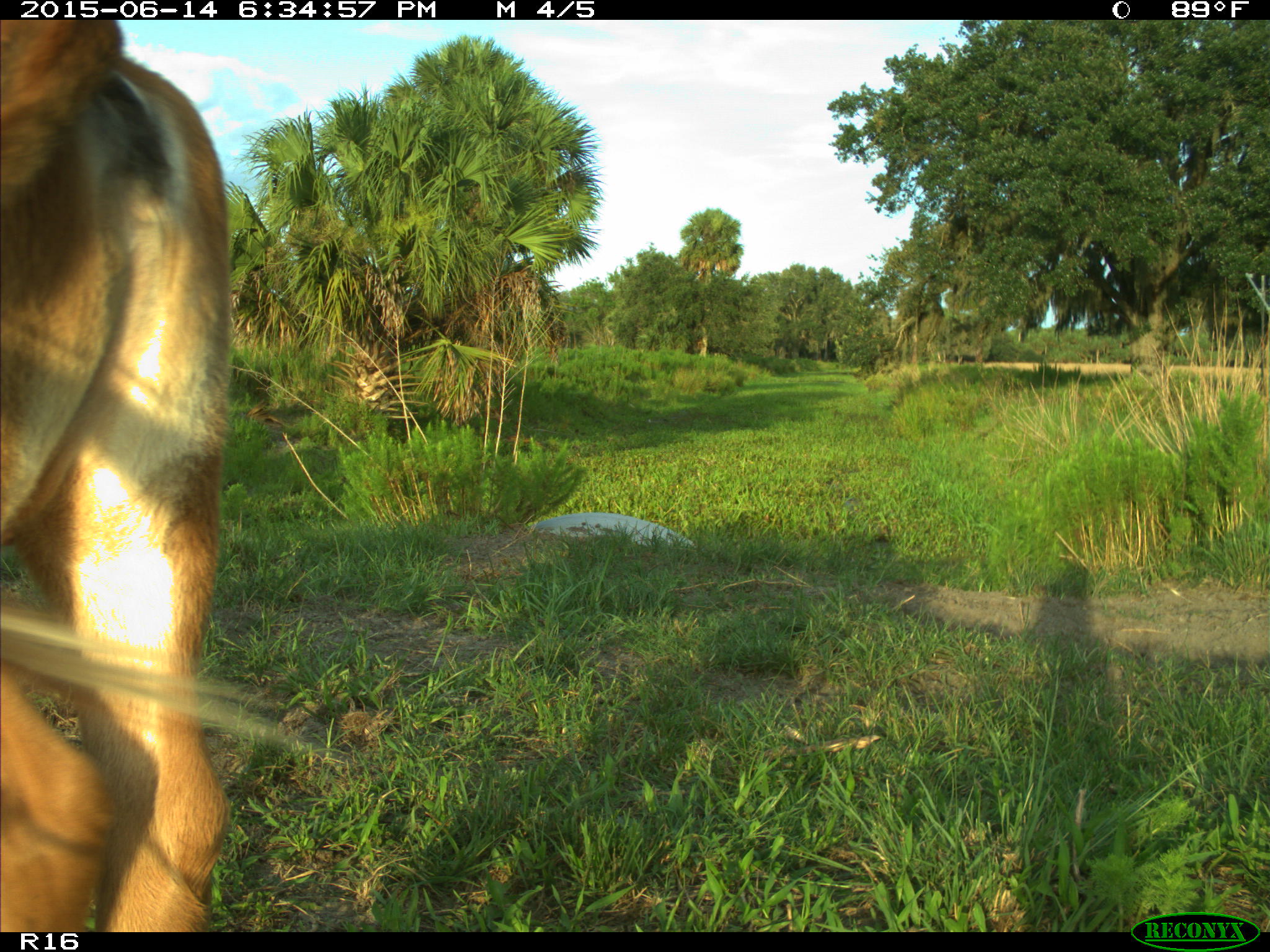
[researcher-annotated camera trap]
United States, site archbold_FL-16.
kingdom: Animalia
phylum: Chordata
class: Mammalia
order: Artiodactyla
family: Bovidae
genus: Bos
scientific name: Bos taurus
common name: domestic cow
Bos taurus (domestic cow).